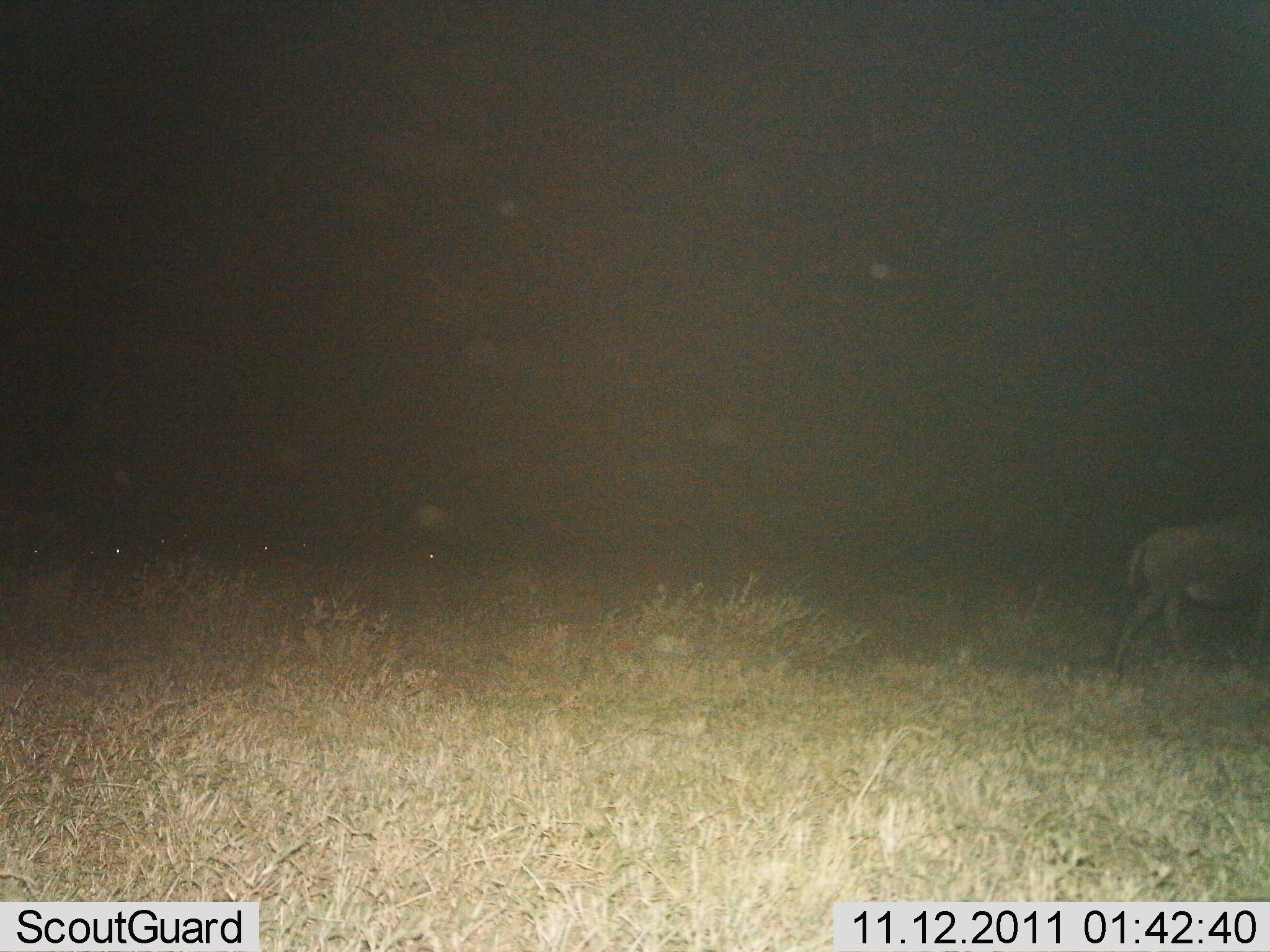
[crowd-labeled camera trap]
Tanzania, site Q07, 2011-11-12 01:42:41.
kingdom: Animalia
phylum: Chordata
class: Mammalia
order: Artiodactyla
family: Bovidae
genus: Connochaetes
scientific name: Connochaetes taurinus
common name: blue wildebeest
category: wildebeest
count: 1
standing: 0%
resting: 0%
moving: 100%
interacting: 0%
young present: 0%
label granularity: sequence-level